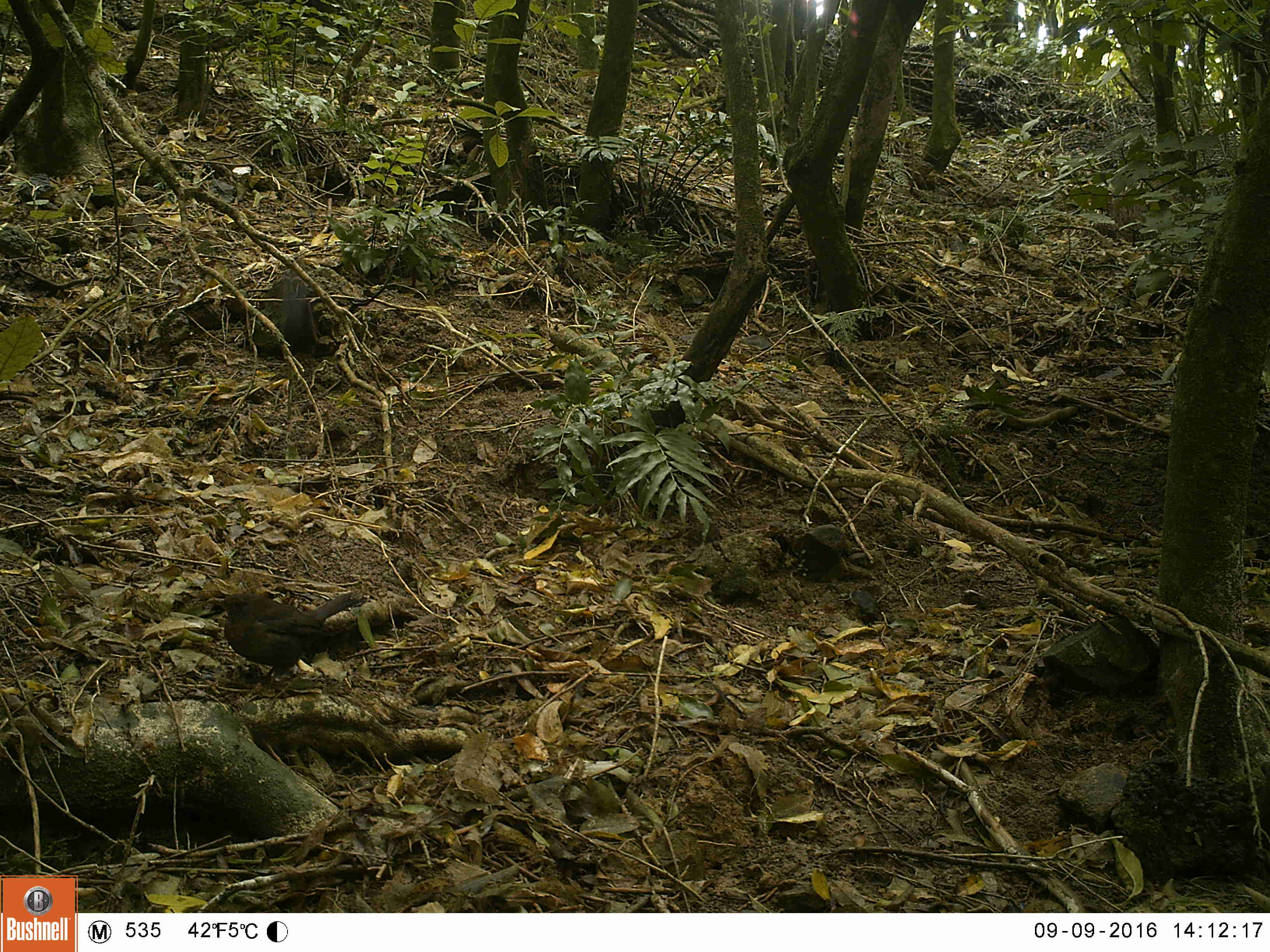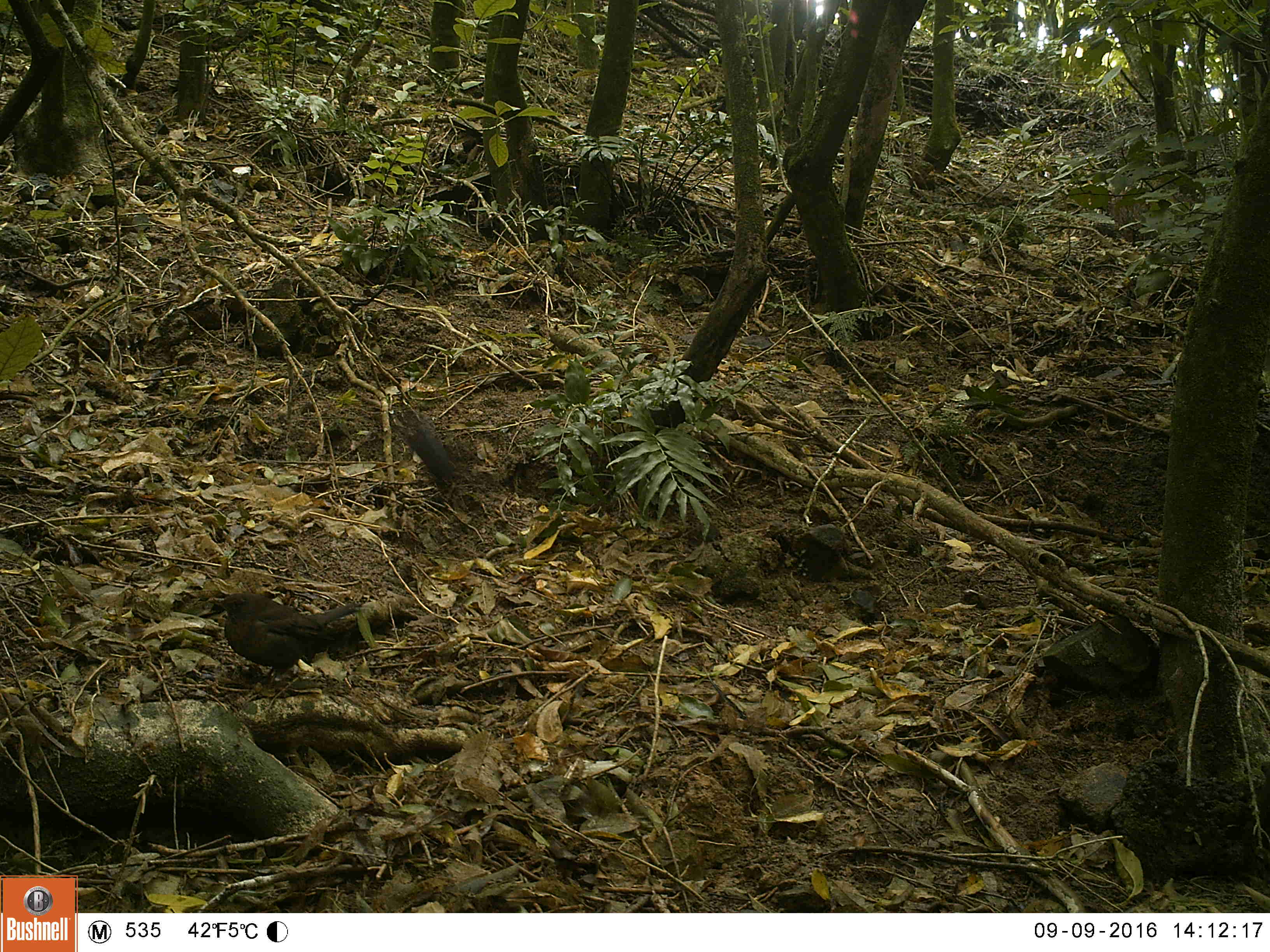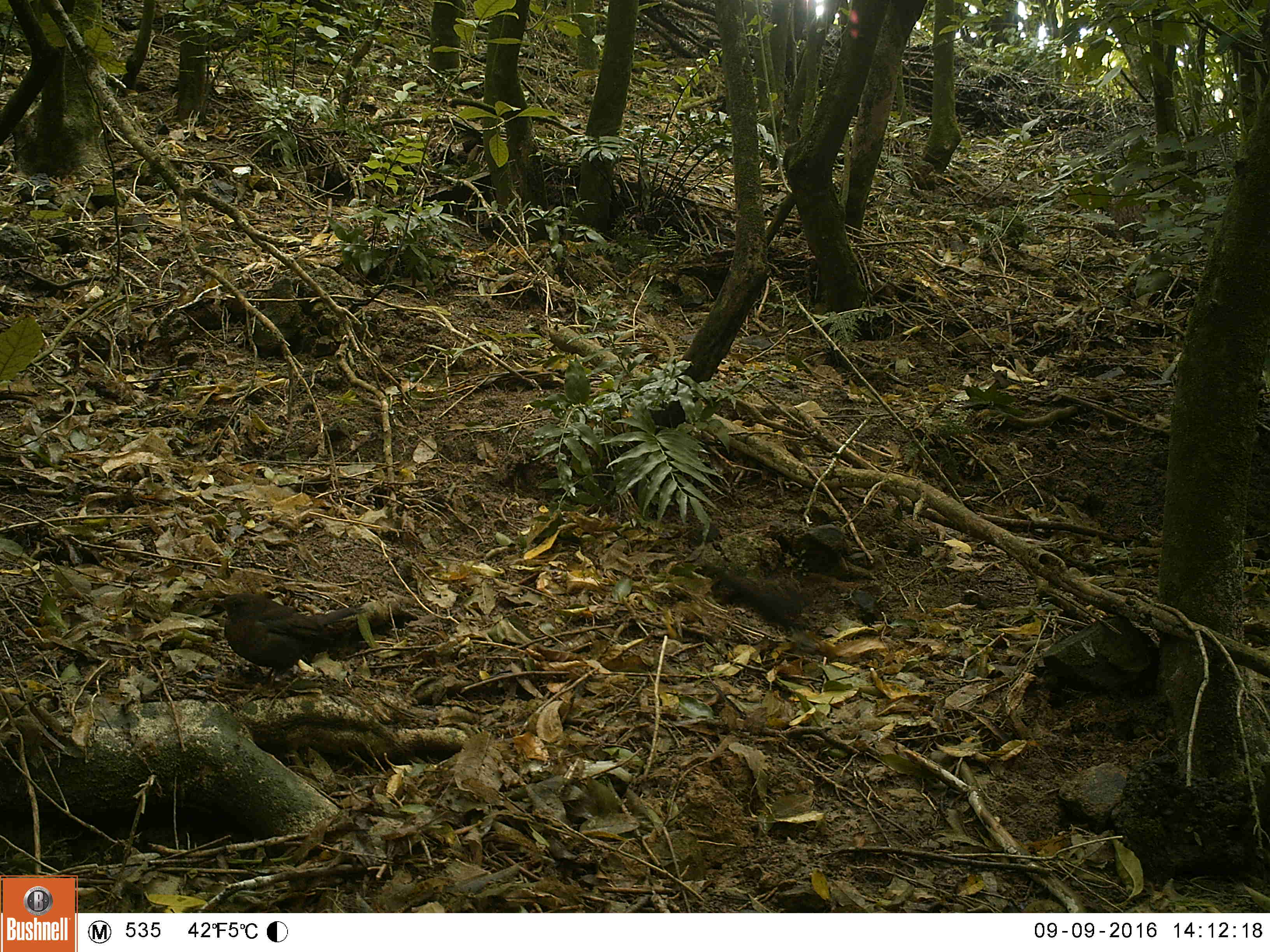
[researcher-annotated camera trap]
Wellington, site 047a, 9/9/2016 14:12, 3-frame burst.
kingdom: Animalia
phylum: Chordata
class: Aves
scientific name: Aves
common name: bird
Bird (Aves).